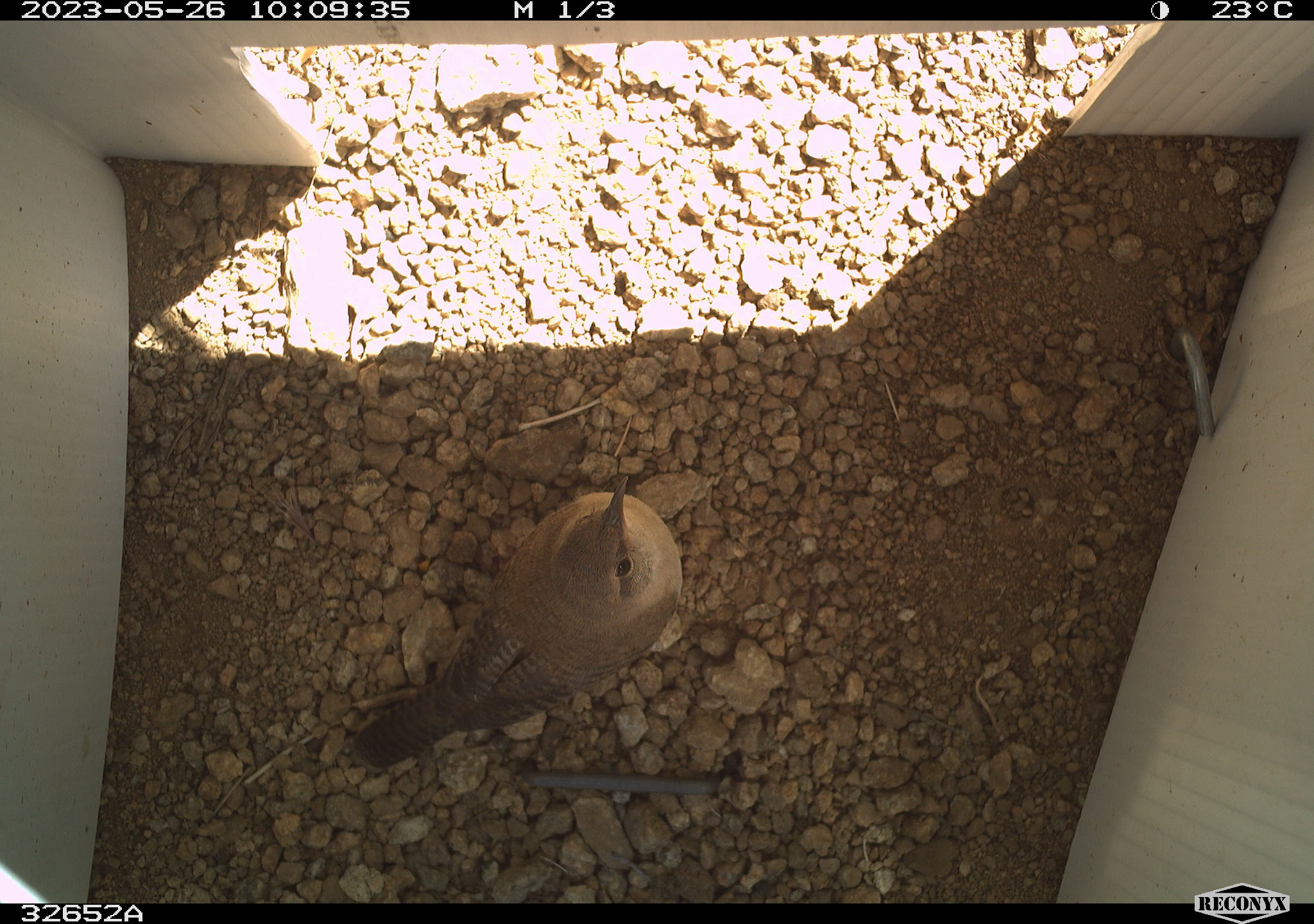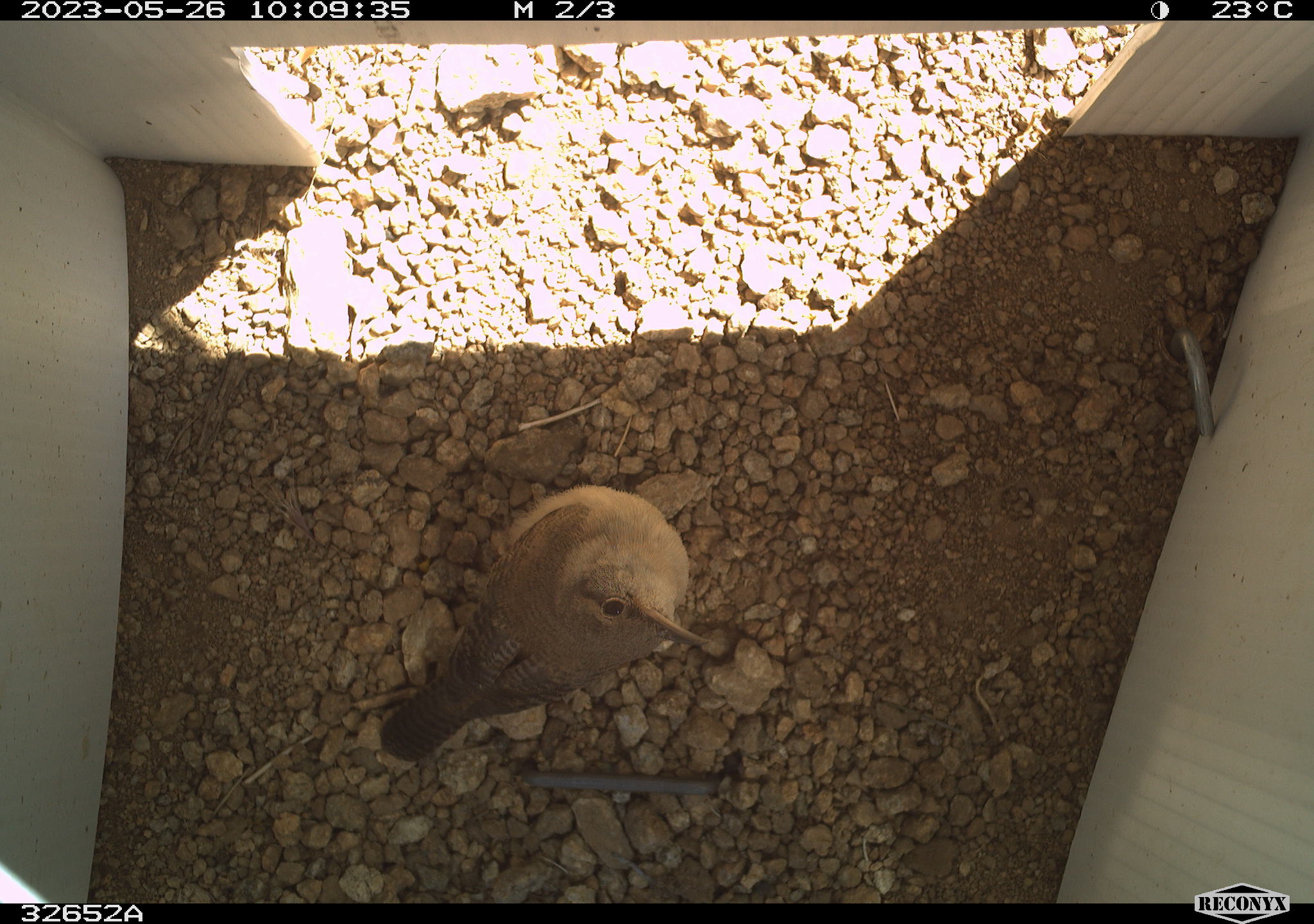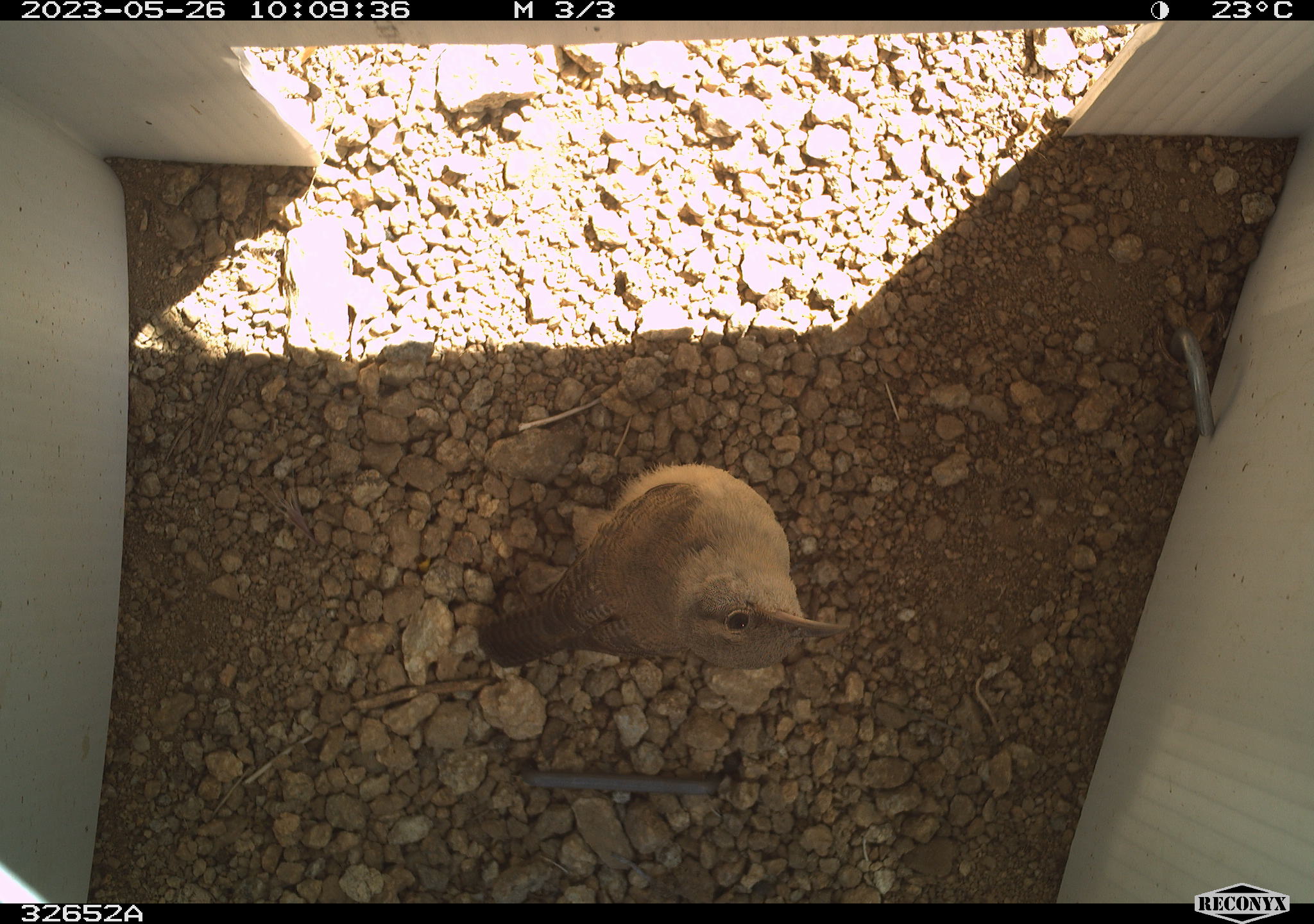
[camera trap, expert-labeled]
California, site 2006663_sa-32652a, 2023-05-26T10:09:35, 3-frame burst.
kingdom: Animalia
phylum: Chordata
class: Aves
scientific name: Aves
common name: bird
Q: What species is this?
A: Bird (Aves).